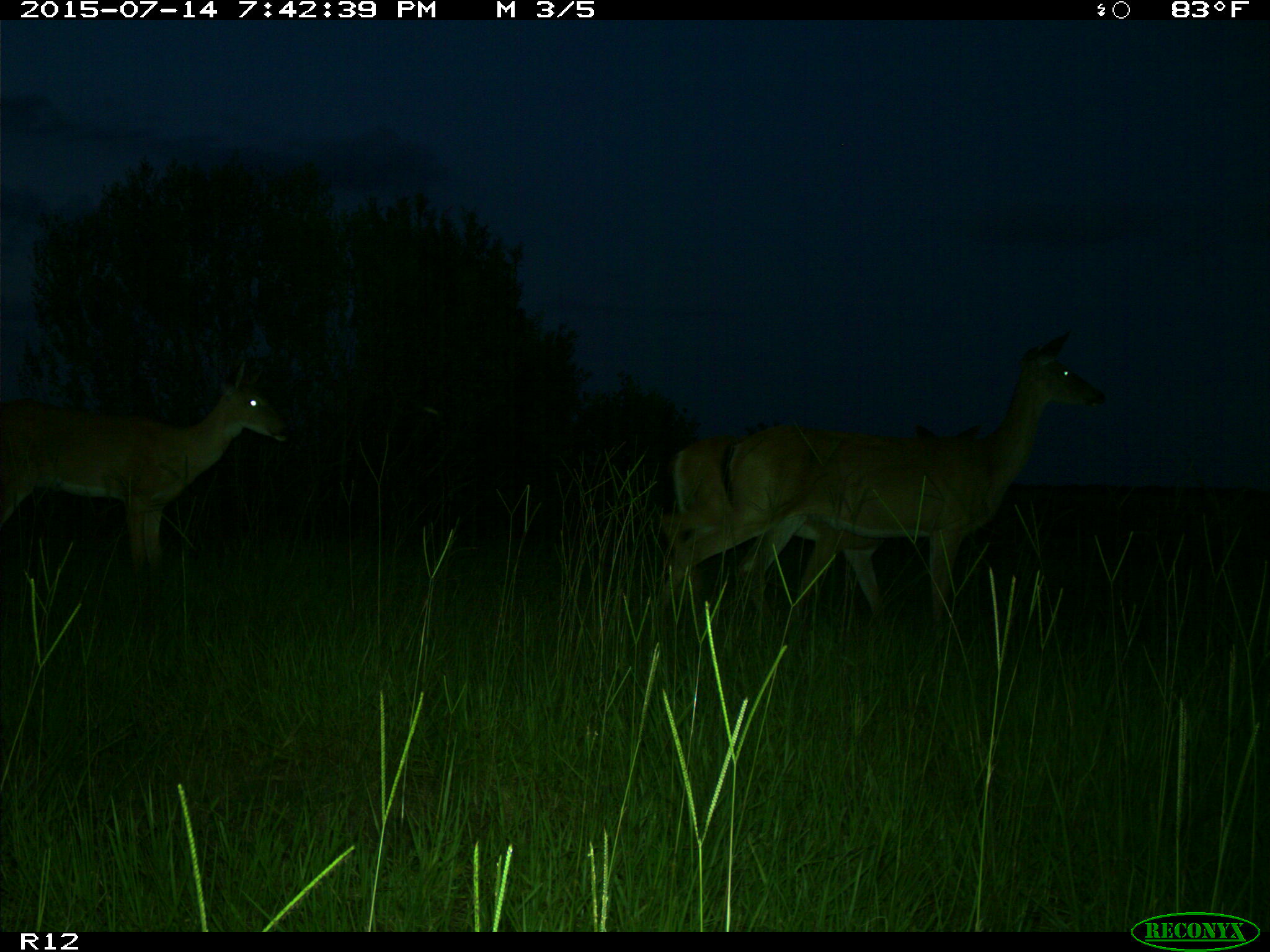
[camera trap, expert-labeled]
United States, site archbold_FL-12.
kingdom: Animalia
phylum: Chordata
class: Mammalia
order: Artiodactyla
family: Cervidae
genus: Odocoileus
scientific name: Odocoileus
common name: deer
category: unidentified deer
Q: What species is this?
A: Unidentified deer (deer) (Odocoileus).